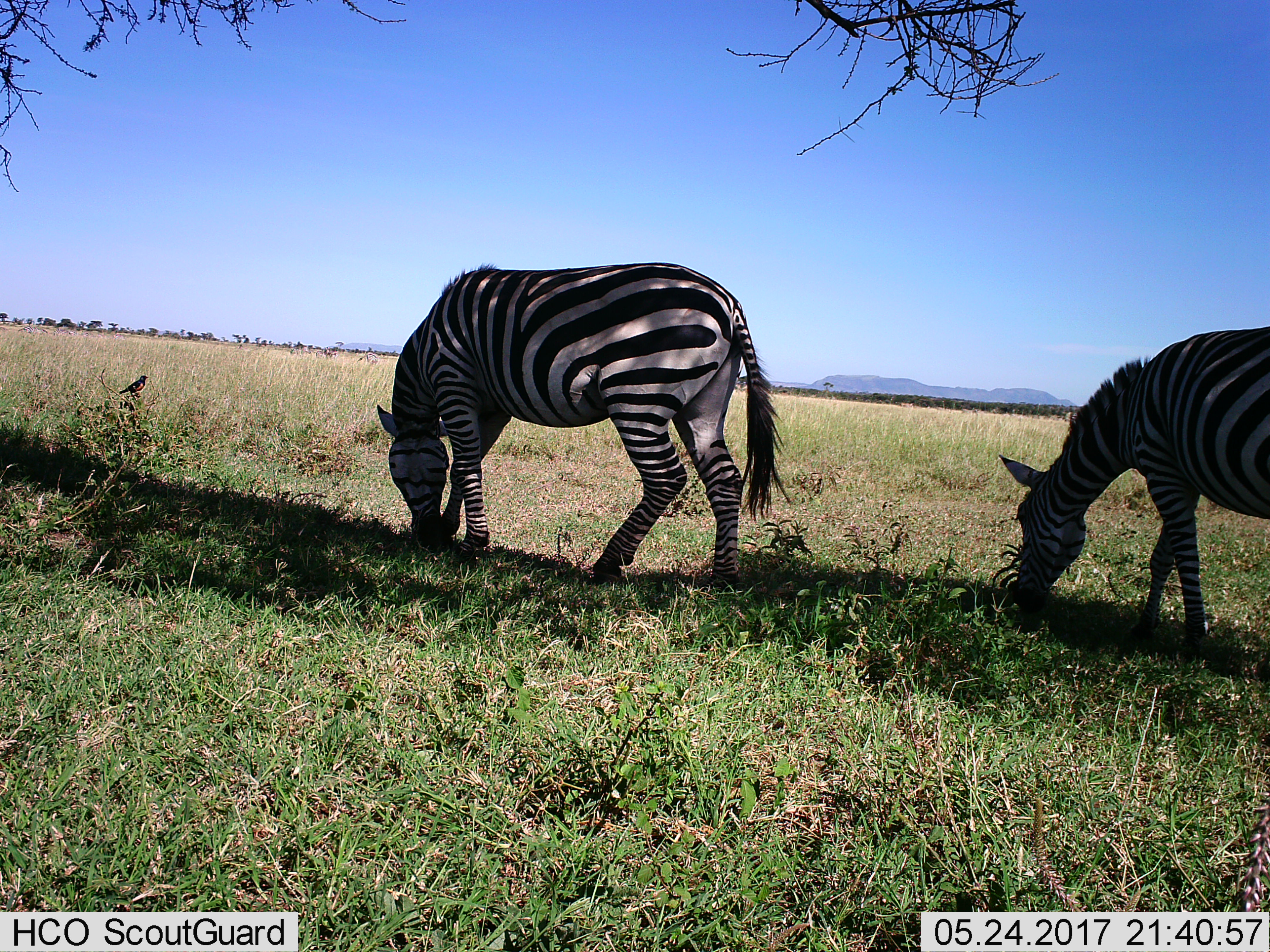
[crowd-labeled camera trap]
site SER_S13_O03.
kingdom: Animalia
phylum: Chordata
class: Mammalia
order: Perissodactyla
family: Equidae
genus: Equus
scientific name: Equus quagga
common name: plains zebra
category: zebraplains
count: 2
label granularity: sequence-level